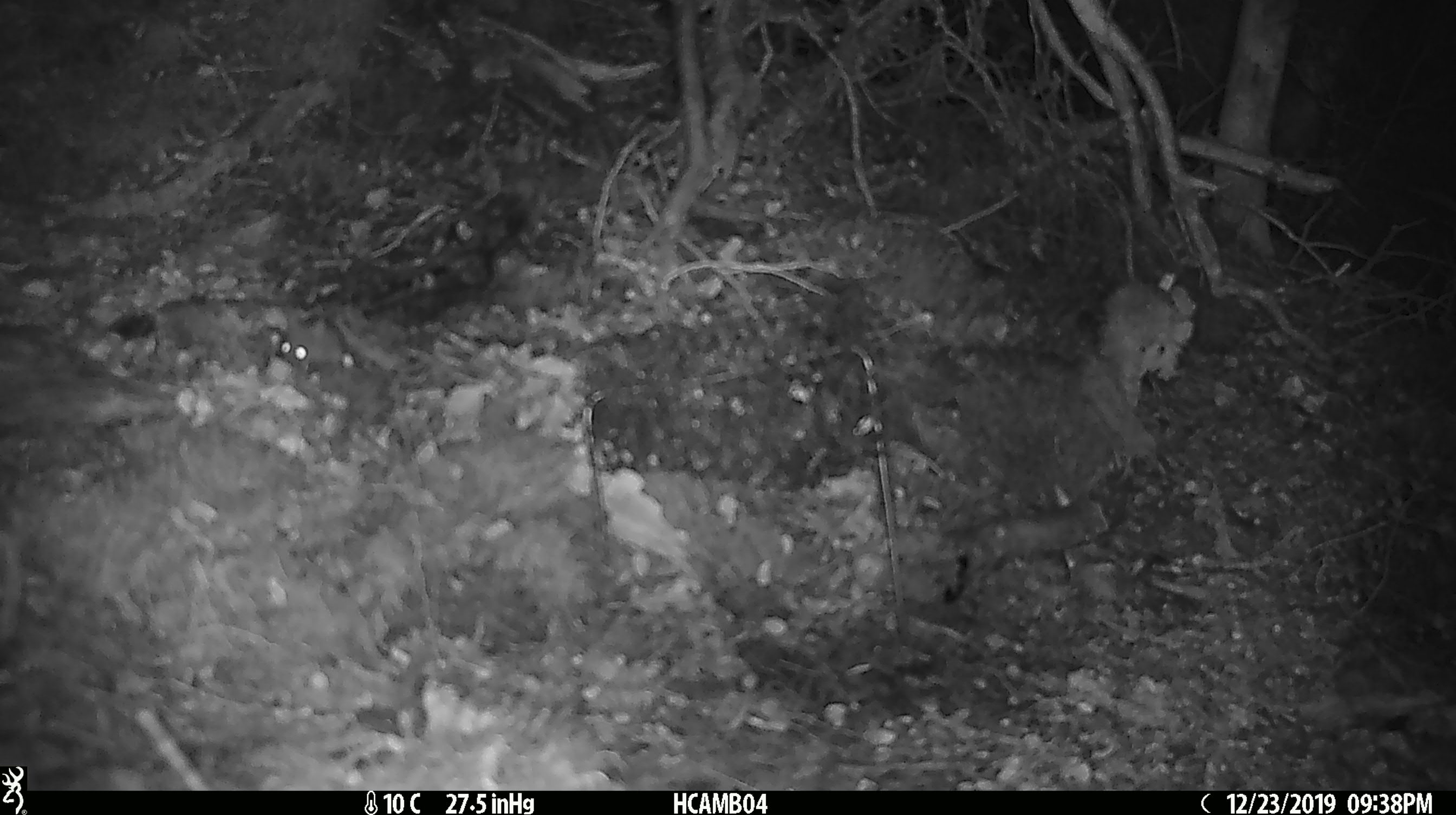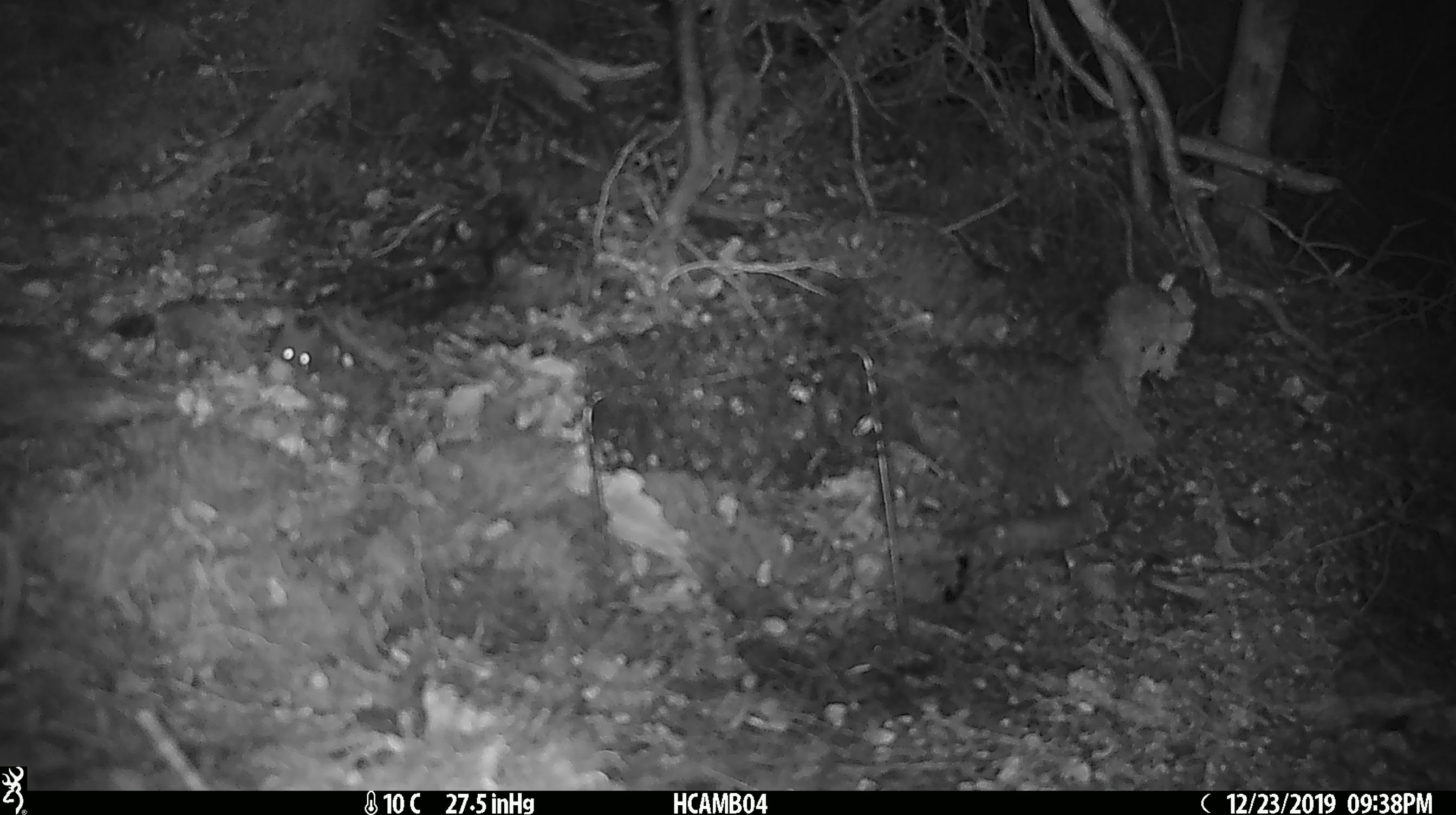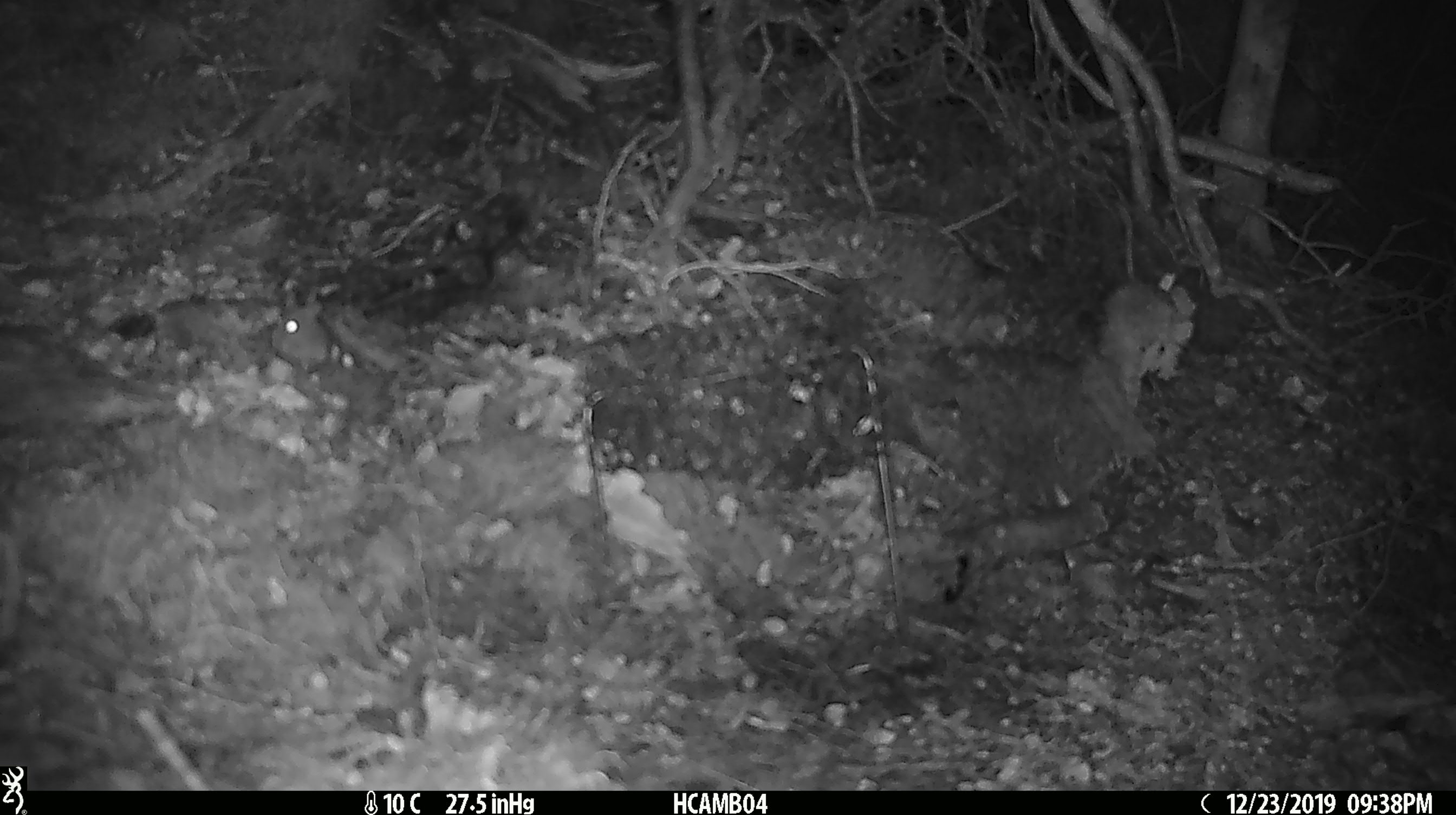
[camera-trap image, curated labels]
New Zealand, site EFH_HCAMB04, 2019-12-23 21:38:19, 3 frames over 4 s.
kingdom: Animalia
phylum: Chordata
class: Mammalia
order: Rodentia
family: Muridae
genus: Mus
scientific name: Mus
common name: mouse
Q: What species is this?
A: Mouse (Mus).